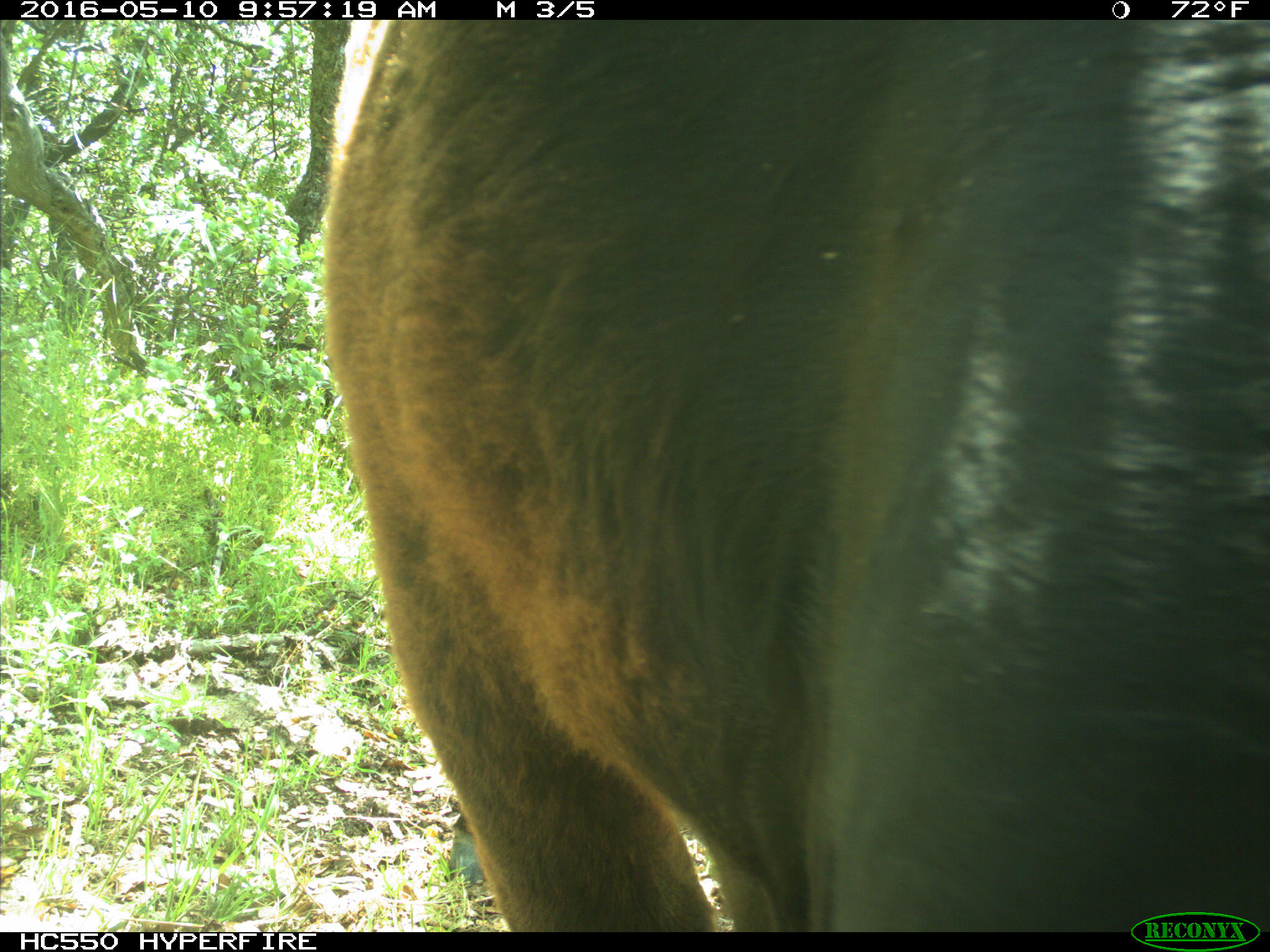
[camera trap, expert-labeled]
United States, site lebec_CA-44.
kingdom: Animalia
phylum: Chordata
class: Mammalia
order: Artiodactyla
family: Bovidae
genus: Bos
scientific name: Bos taurus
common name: domestic cow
Bos taurus (domestic cow).